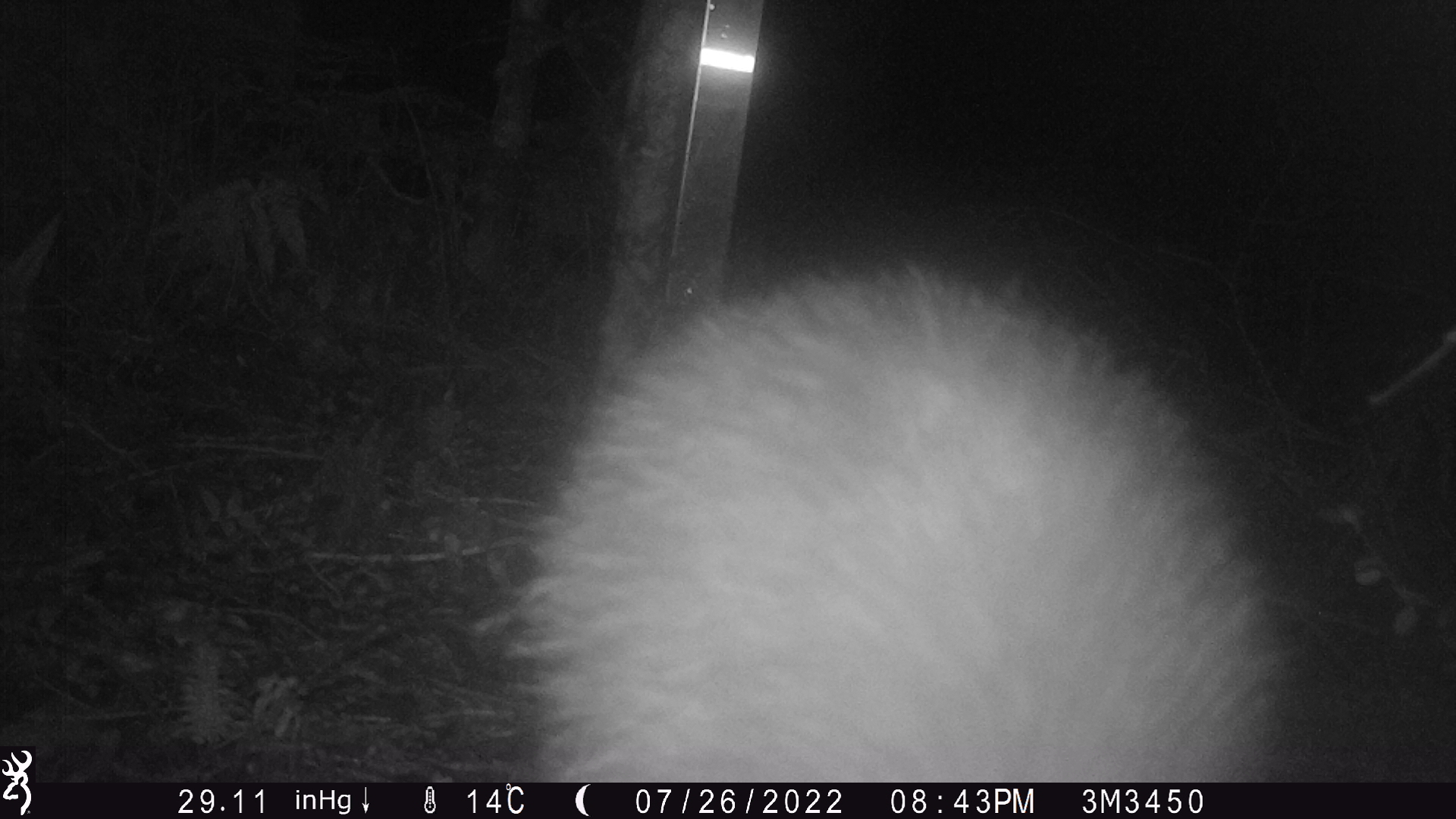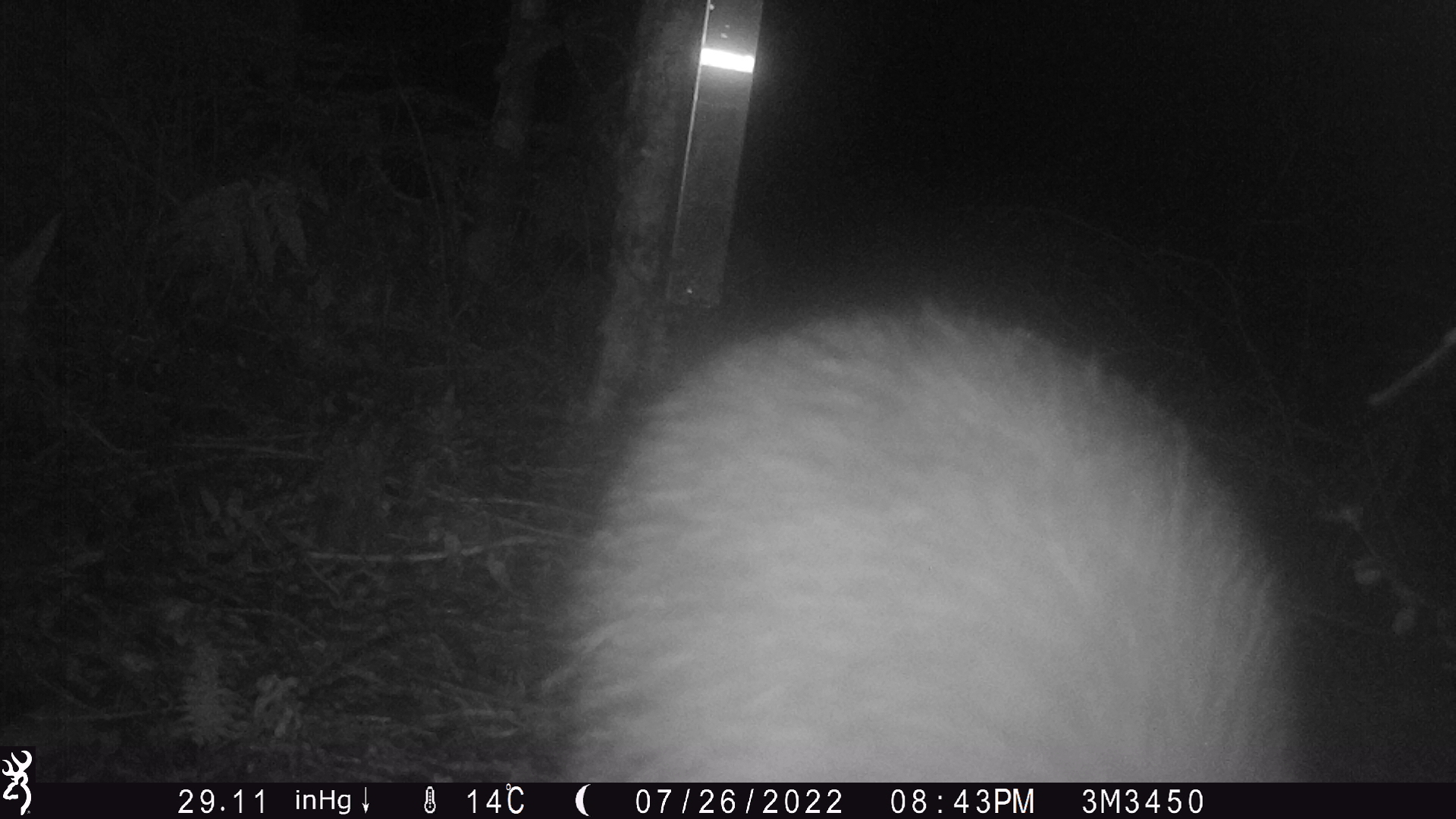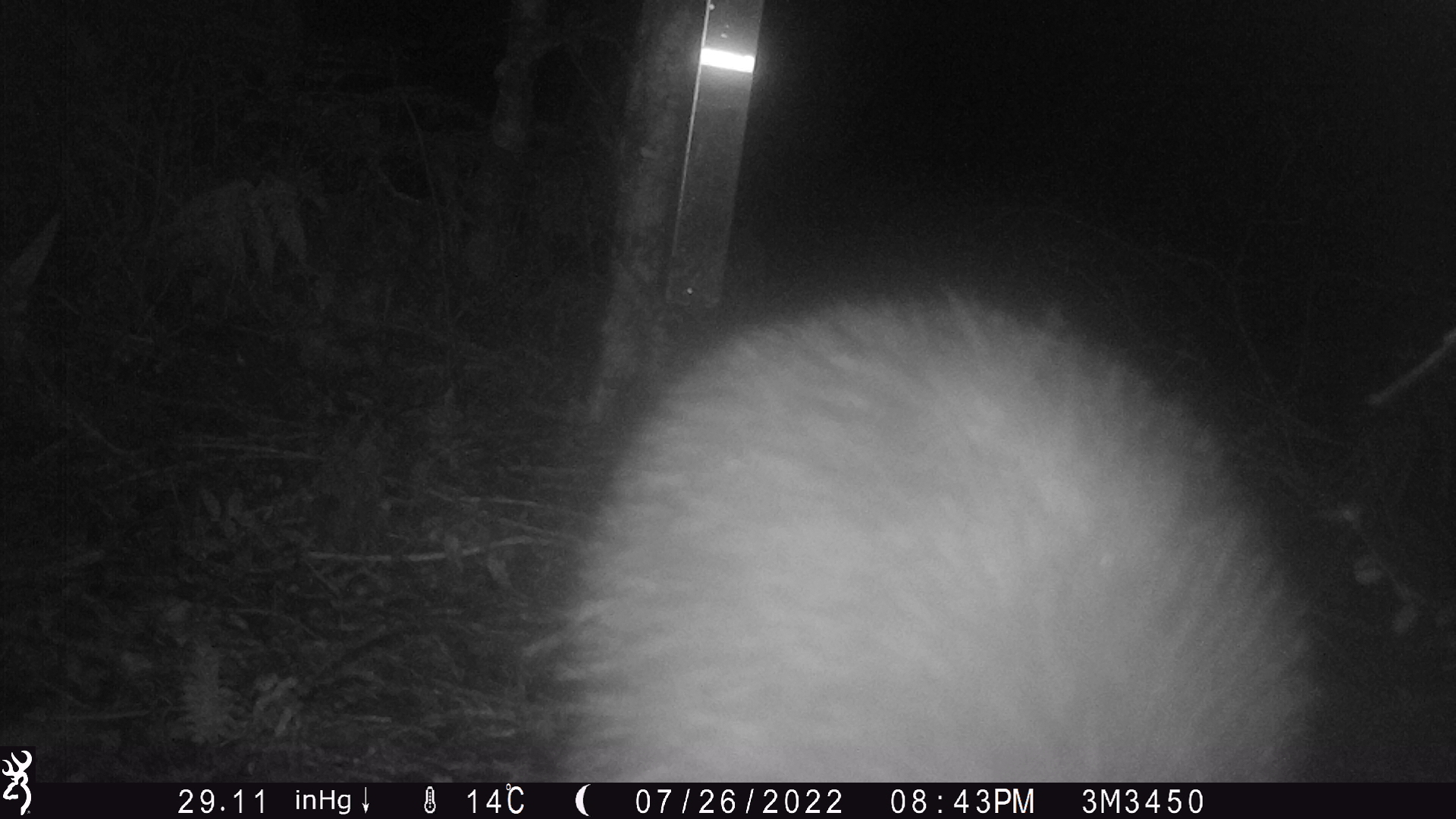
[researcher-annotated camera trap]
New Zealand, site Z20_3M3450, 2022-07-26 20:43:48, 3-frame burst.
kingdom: Animalia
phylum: Chordata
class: Aves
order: Apterygiformes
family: Apterygidae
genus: Apteryx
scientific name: Apteryx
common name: kiwi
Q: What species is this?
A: Kiwi (Apteryx).